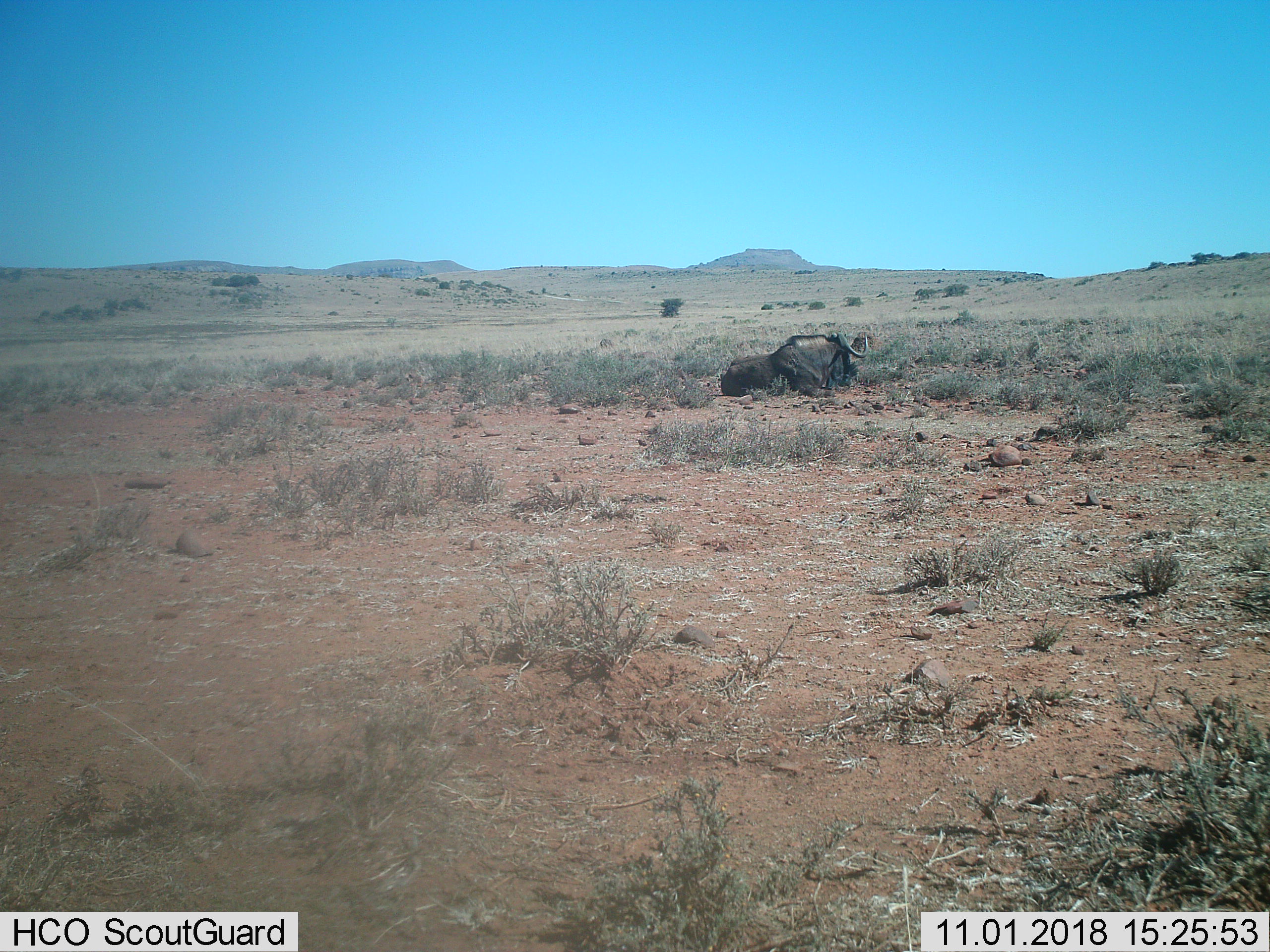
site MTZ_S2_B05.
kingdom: Animalia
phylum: Chordata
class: Mammalia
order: Artiodactyla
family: Bovidae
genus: Connochaetes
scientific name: Connochaetes gnou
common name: black wildebeest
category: wildebeestblack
Wildebeestblack (black wildebeest) (Connochaetes gnou), count 1. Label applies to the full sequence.